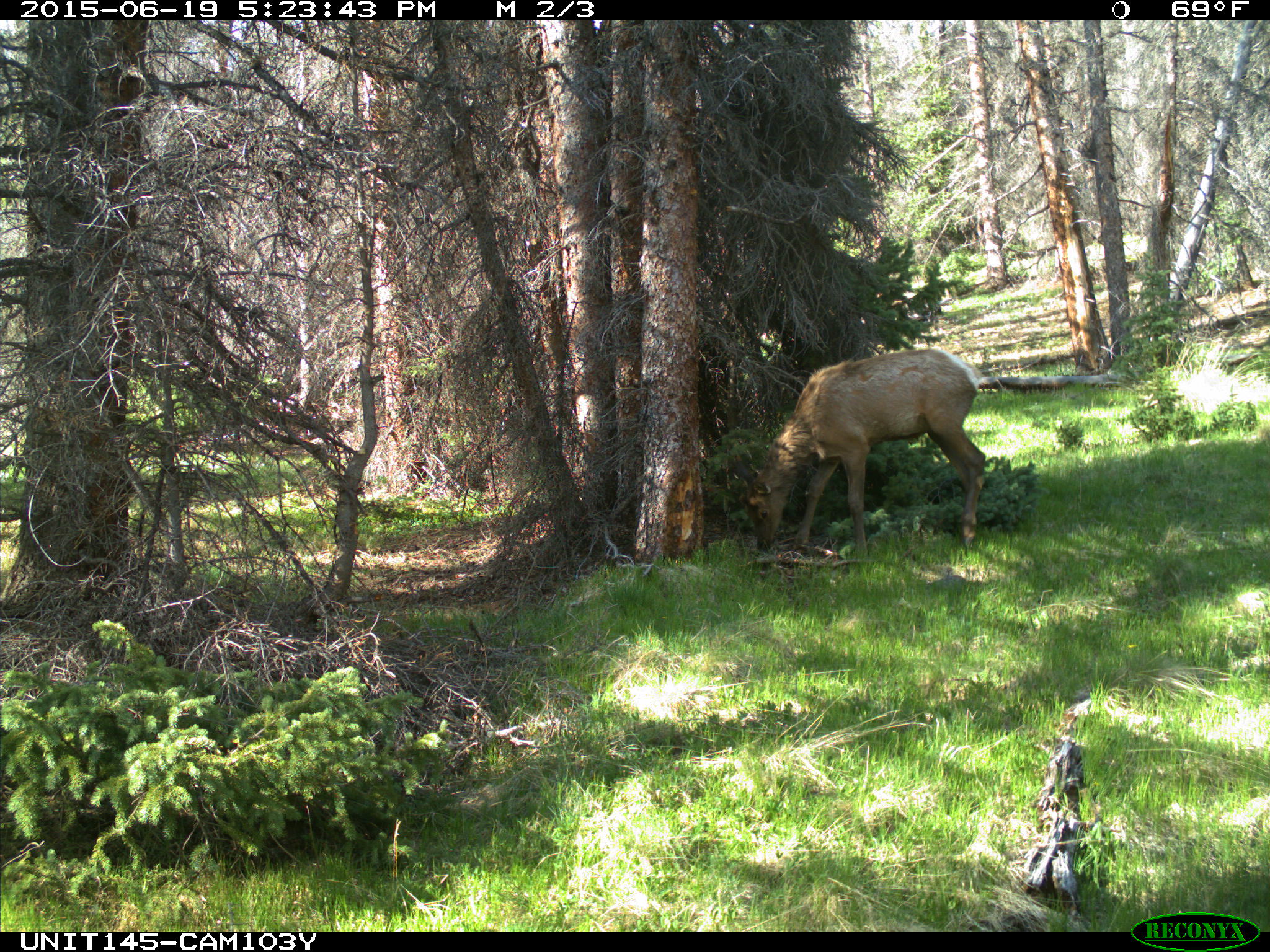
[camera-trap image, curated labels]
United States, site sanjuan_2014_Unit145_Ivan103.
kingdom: Animalia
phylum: Chordata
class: Mammalia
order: Artiodactyla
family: Cervidae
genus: Cervus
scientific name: Cervus elaphus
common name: red deer